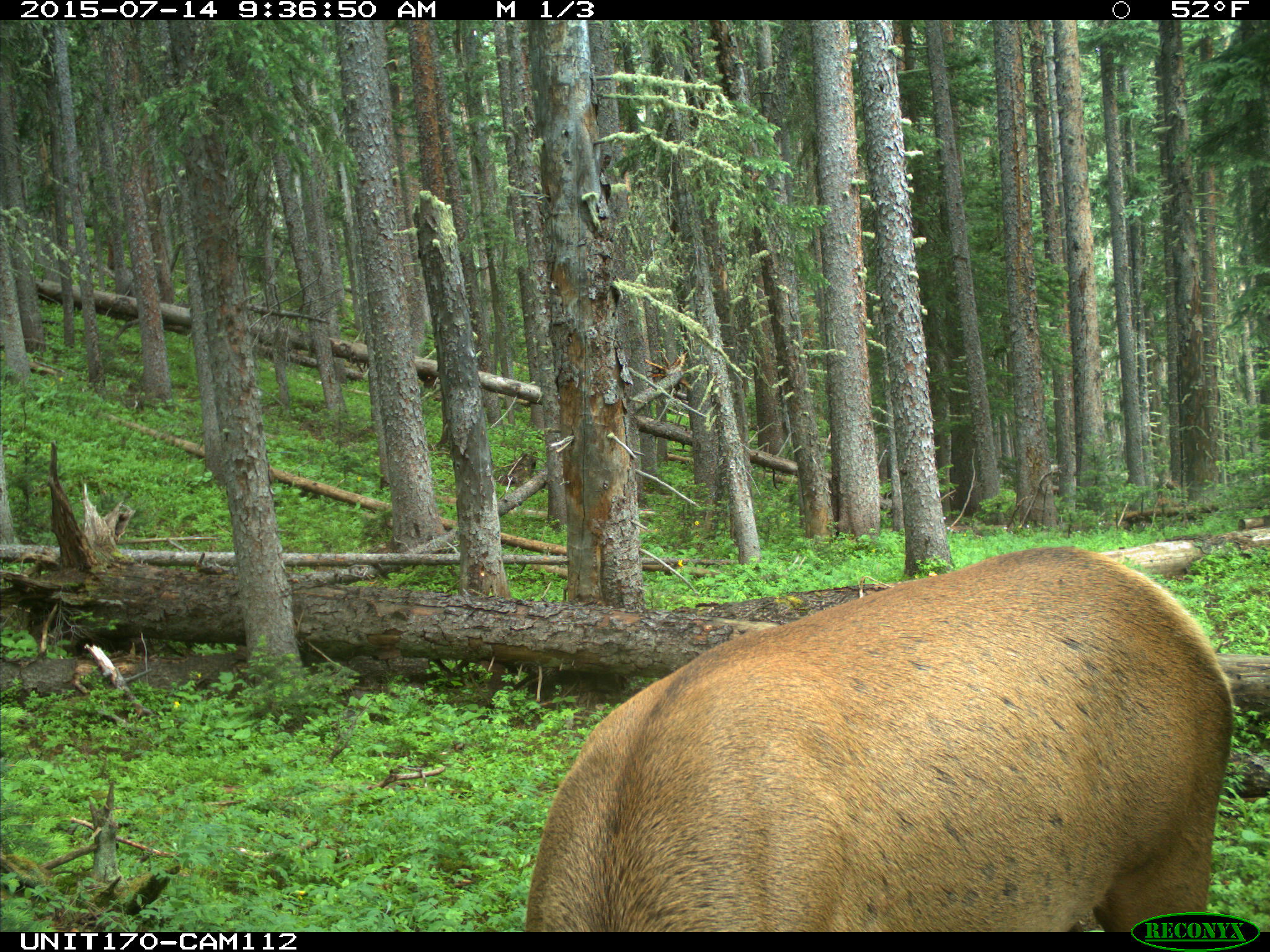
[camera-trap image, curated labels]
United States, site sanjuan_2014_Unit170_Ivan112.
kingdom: Animalia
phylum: Chordata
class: Mammalia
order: Artiodactyla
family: Cervidae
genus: Cervus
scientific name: Cervus elaphus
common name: red deer